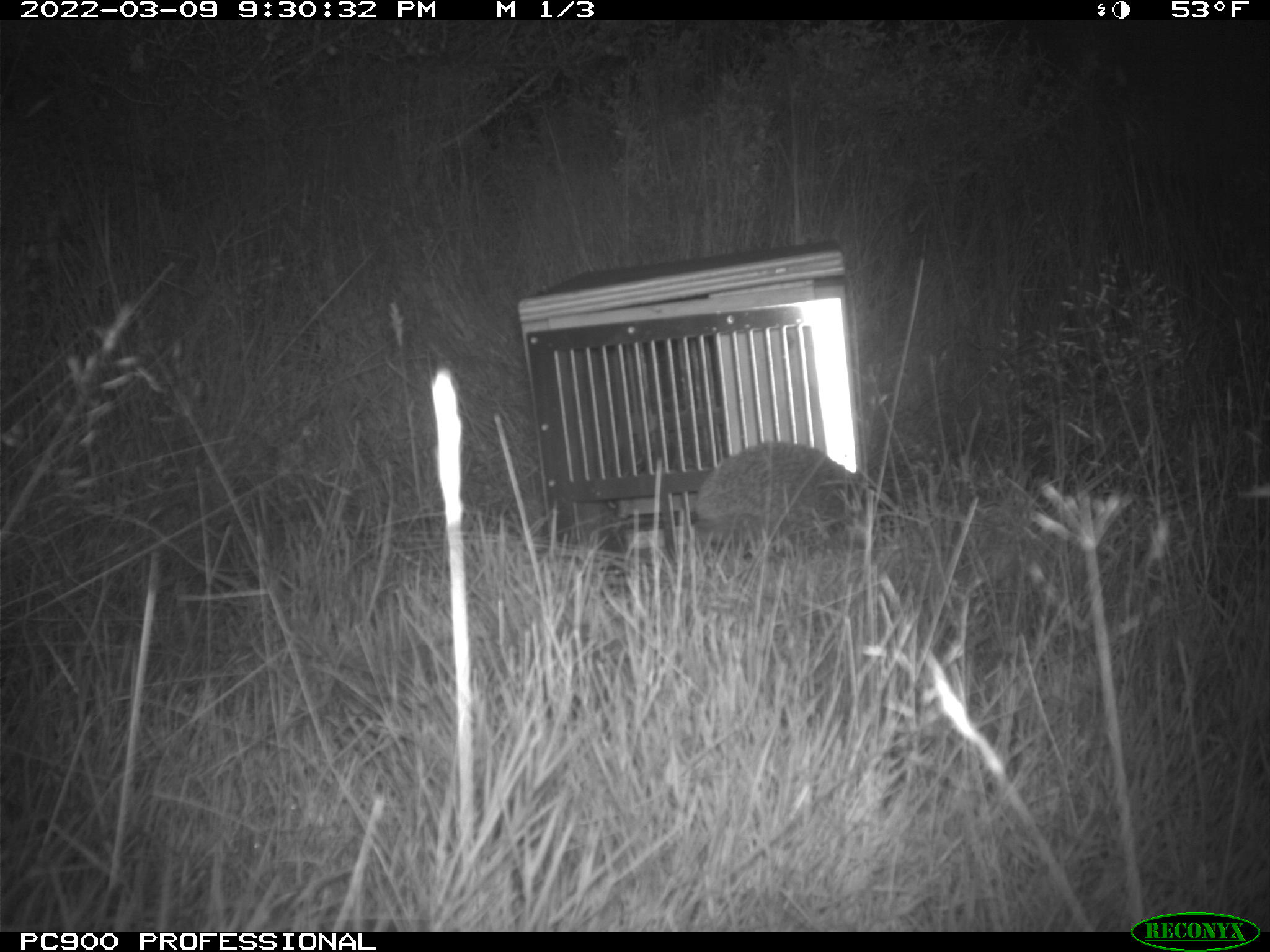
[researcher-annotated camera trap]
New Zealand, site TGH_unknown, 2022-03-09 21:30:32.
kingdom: Animalia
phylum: Chordata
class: Mammalia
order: Eulipotyphla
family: Erinaceidae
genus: Erinaceus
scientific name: Erinaceus europaeus europaeus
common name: european hedgehog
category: hedgehog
Hedgehog (european hedgehog) (Erinaceus europaeus europaeus).